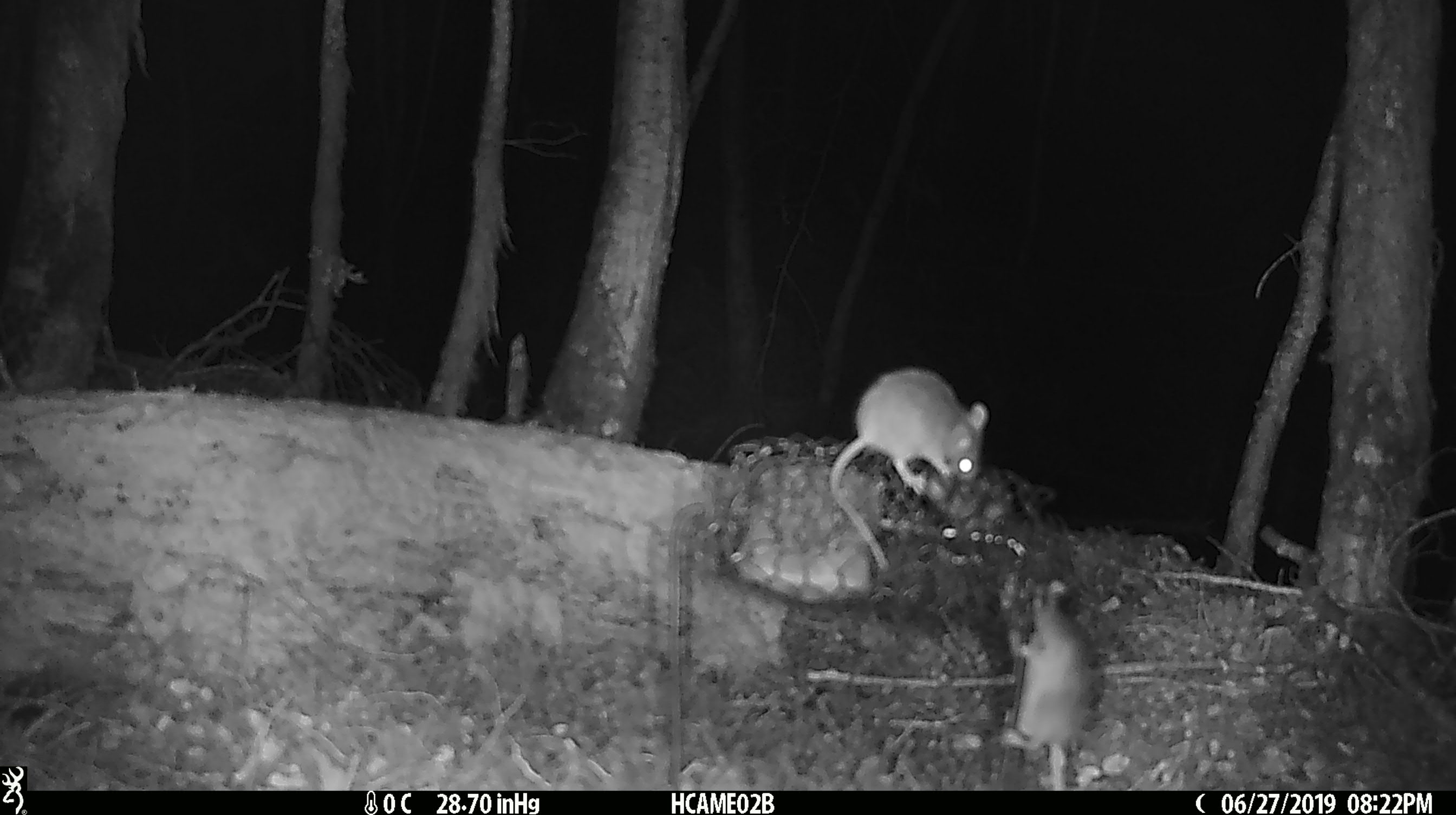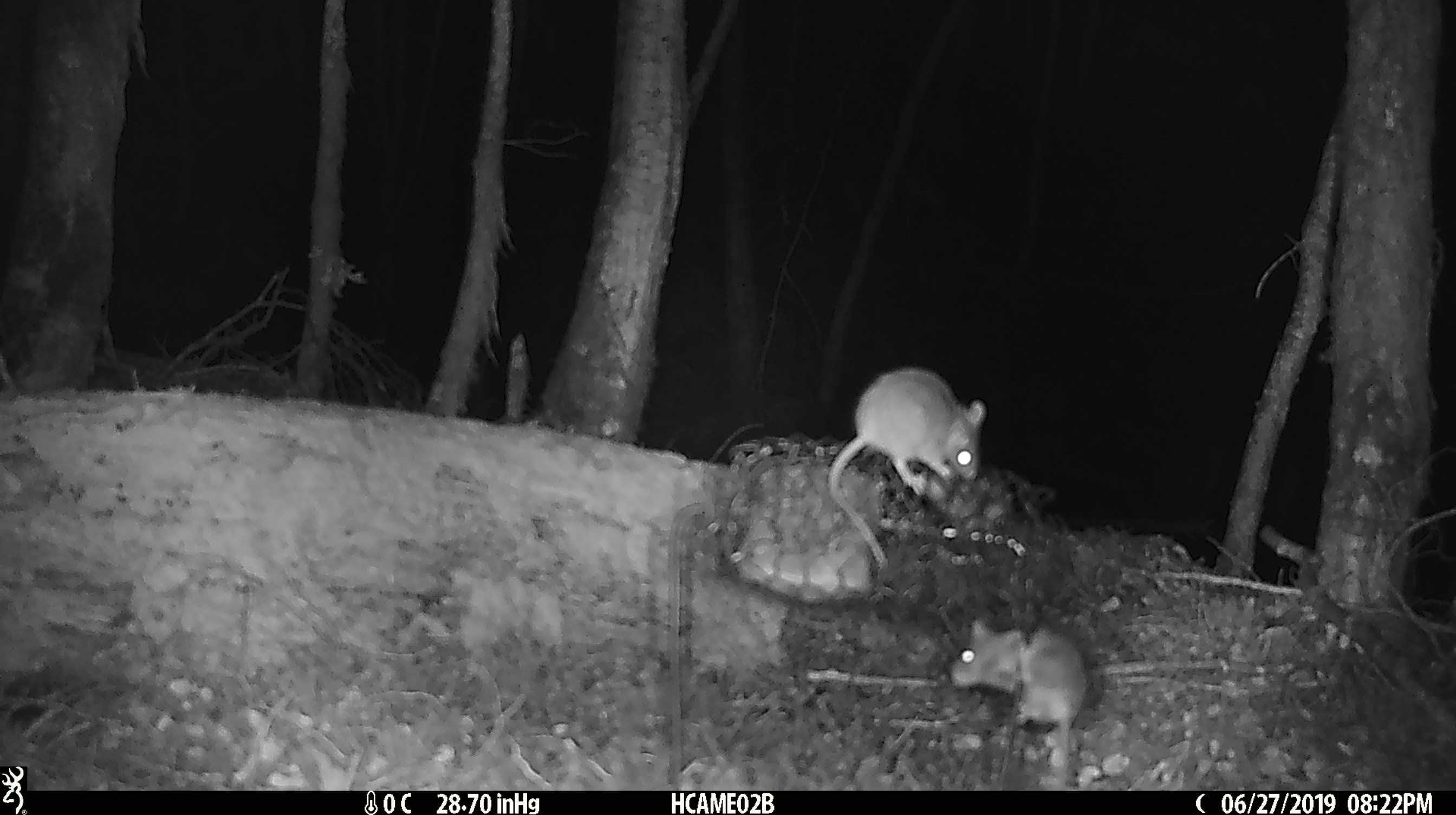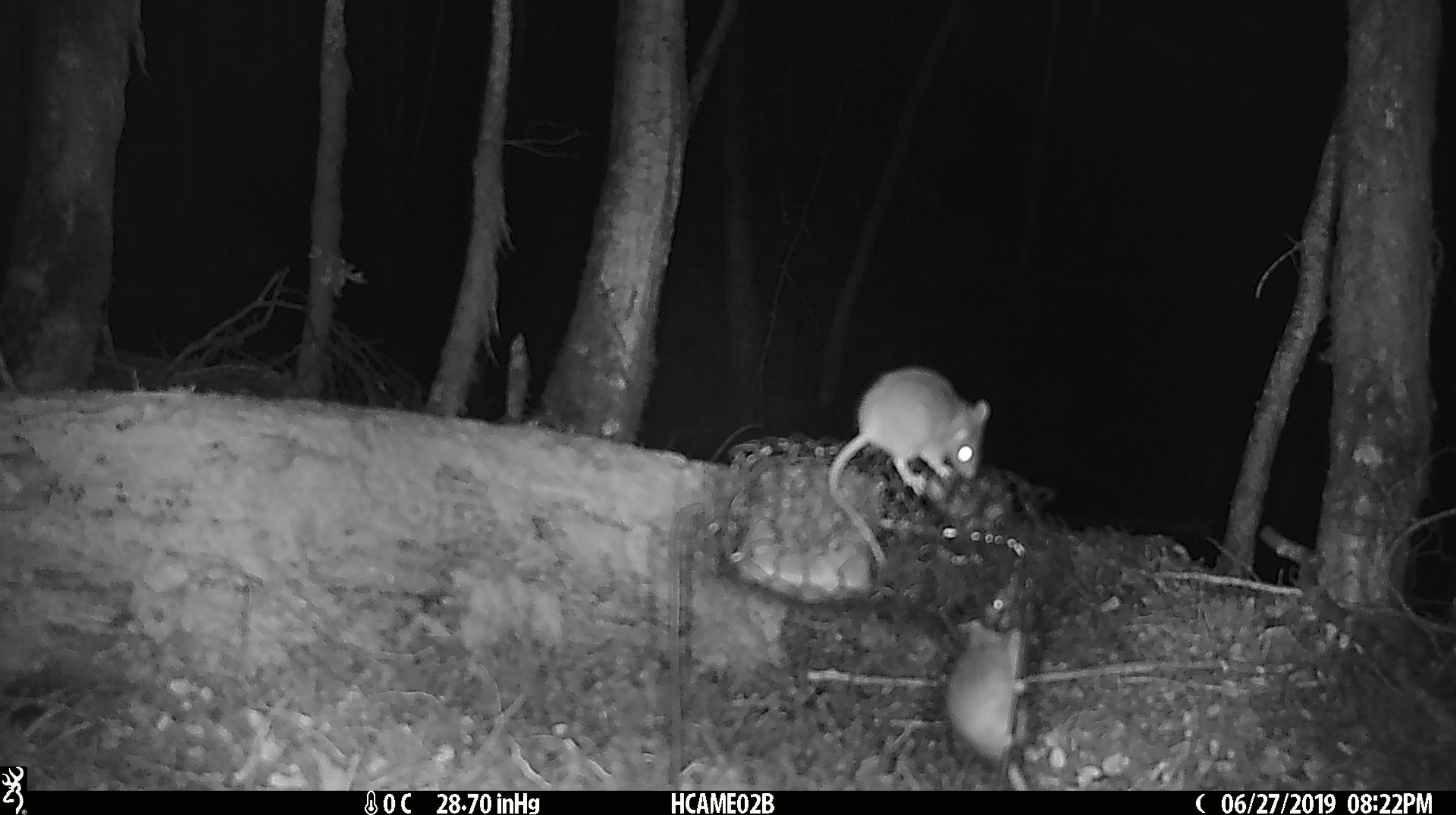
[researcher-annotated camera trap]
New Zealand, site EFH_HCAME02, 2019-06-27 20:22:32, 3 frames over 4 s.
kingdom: Animalia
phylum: Chordata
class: Mammalia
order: Rodentia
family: Muridae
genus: Mus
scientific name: Mus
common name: mouse